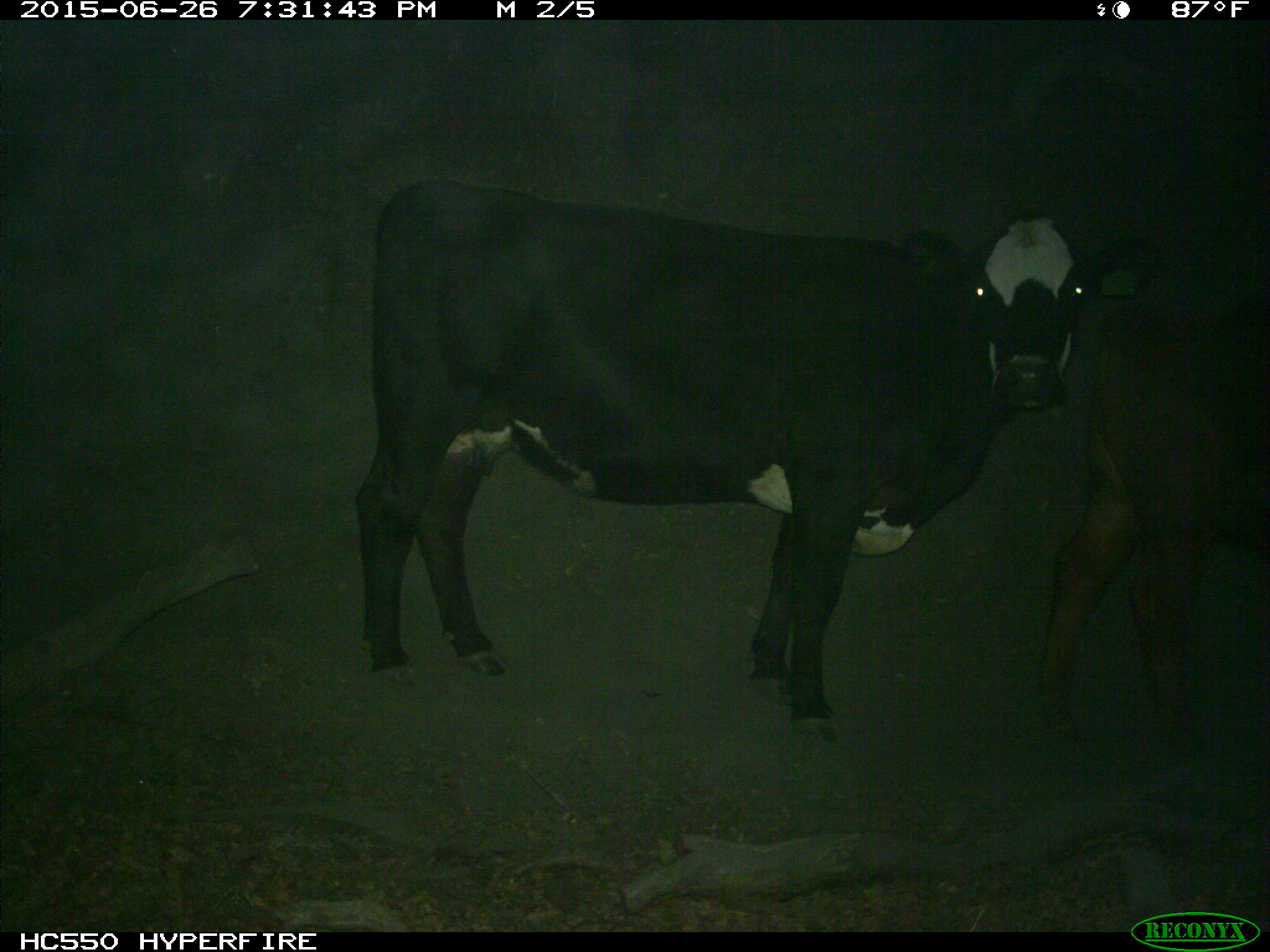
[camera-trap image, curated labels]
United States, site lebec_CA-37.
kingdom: Animalia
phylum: Chordata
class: Mammalia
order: Artiodactyla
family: Bovidae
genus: Bos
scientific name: Bos taurus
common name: domestic cow